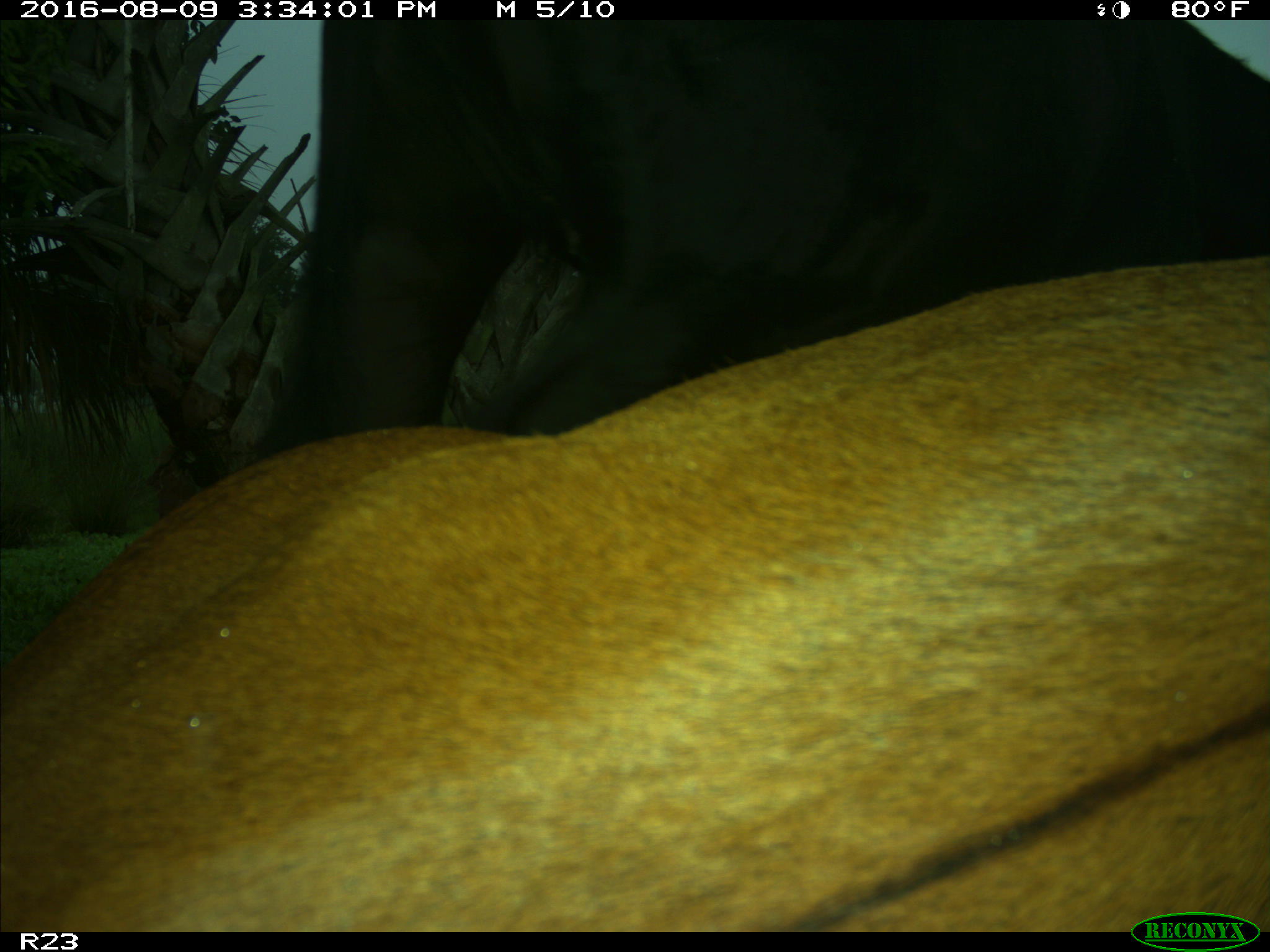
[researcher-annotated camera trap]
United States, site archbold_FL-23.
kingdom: Animalia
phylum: Chordata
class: Mammalia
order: Artiodactyla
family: Bovidae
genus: Bos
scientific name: Bos taurus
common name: domestic cow